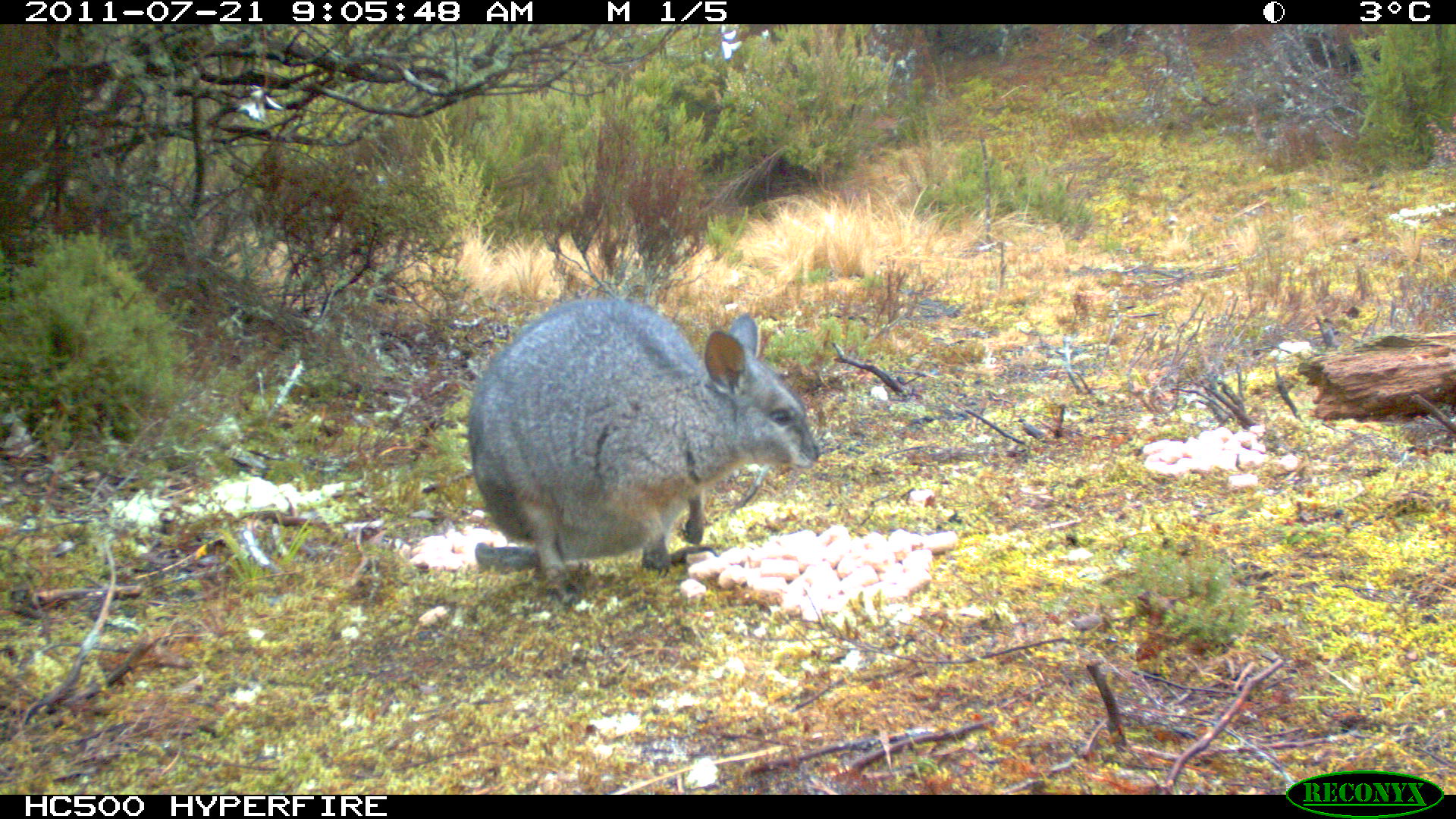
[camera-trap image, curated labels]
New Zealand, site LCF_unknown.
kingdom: Animalia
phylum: Chordata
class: Mammalia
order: Diprotodontia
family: Macropodidae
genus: Notamacropus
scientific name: Notamacropus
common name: wallaby